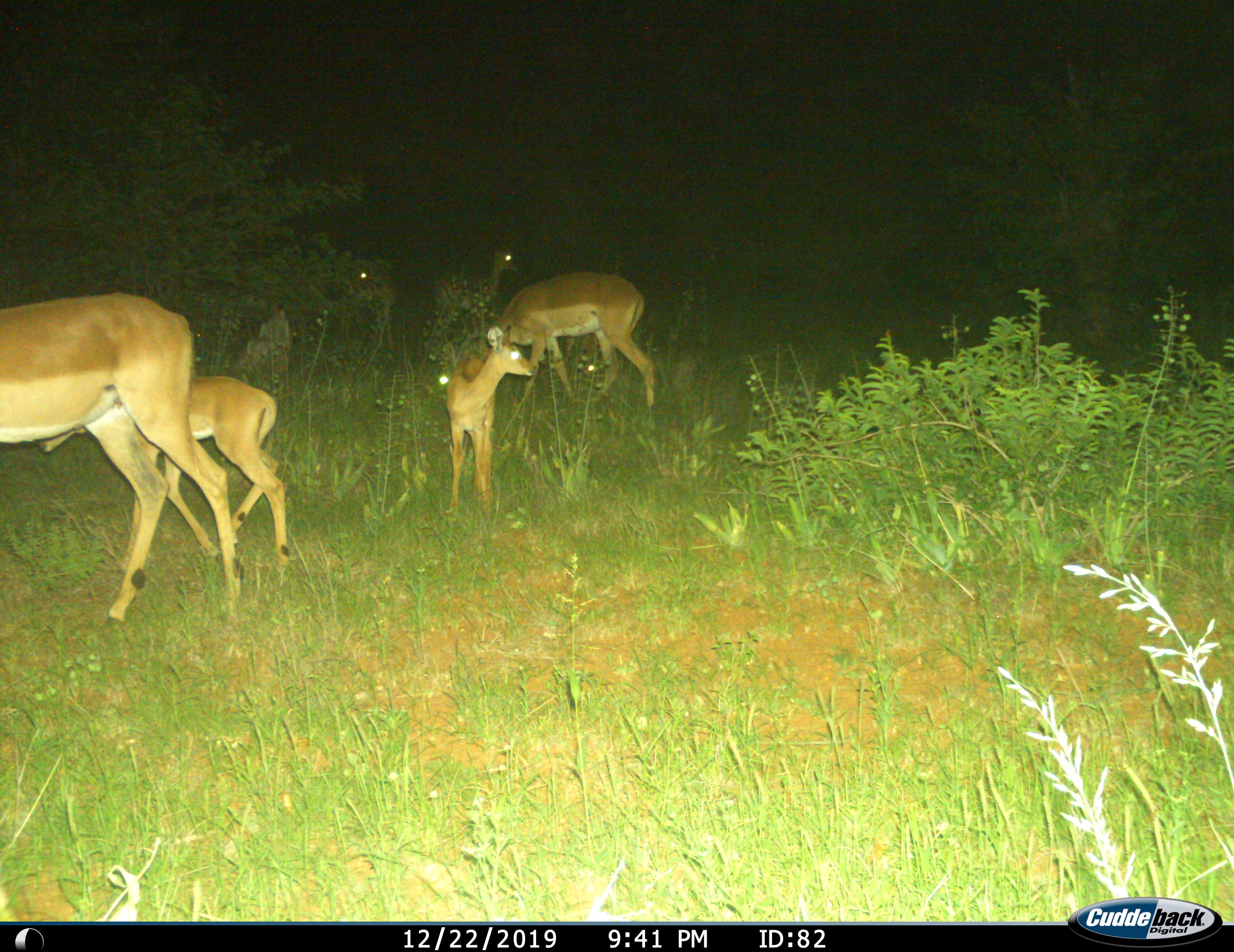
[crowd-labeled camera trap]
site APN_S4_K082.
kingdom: Animalia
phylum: Chordata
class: Mammalia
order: Artiodactyla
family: Bovidae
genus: Aepyceros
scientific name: Aepyceros melampus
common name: impala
Impala (Aepyceros melampus), count 6. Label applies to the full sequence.